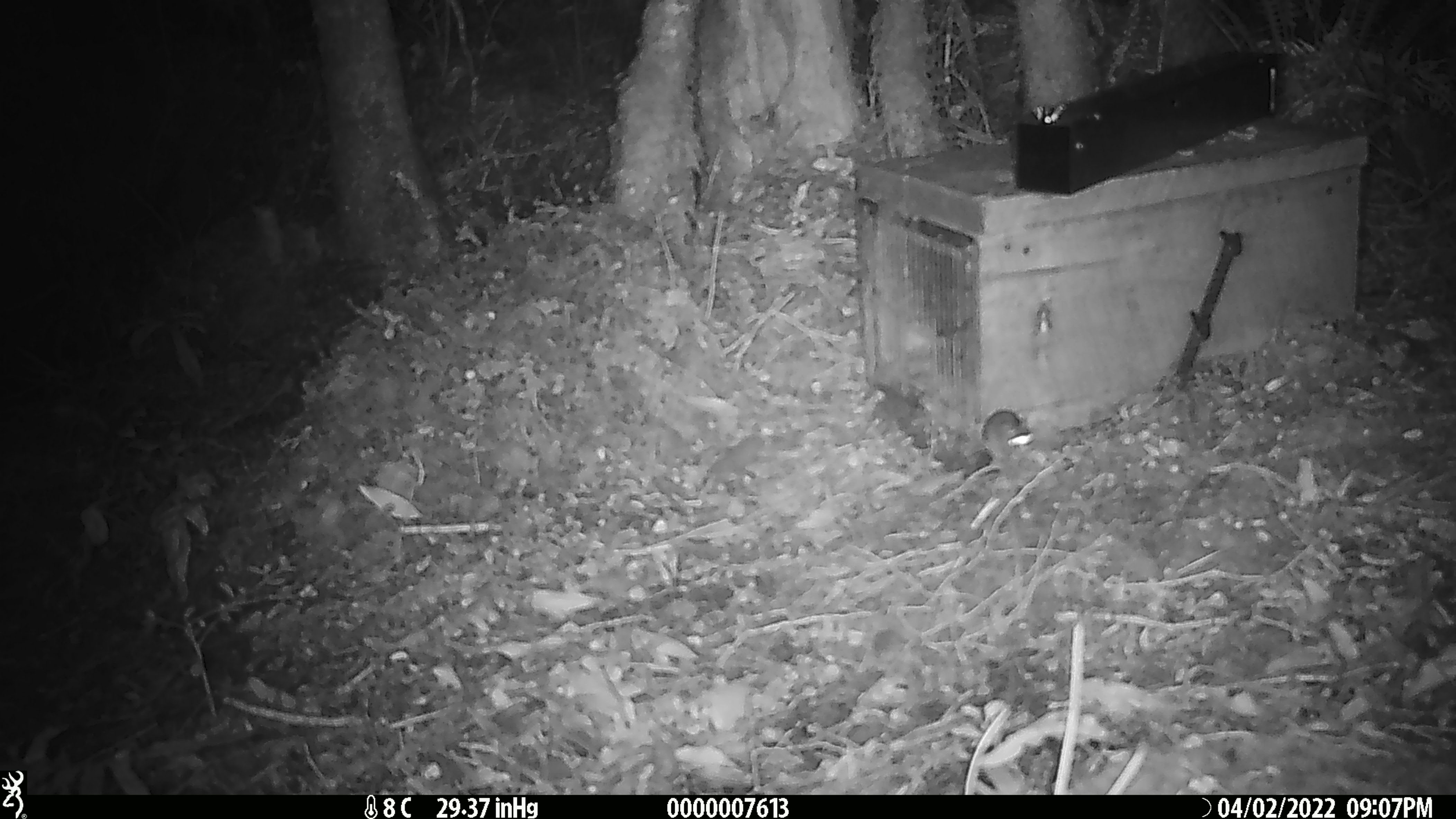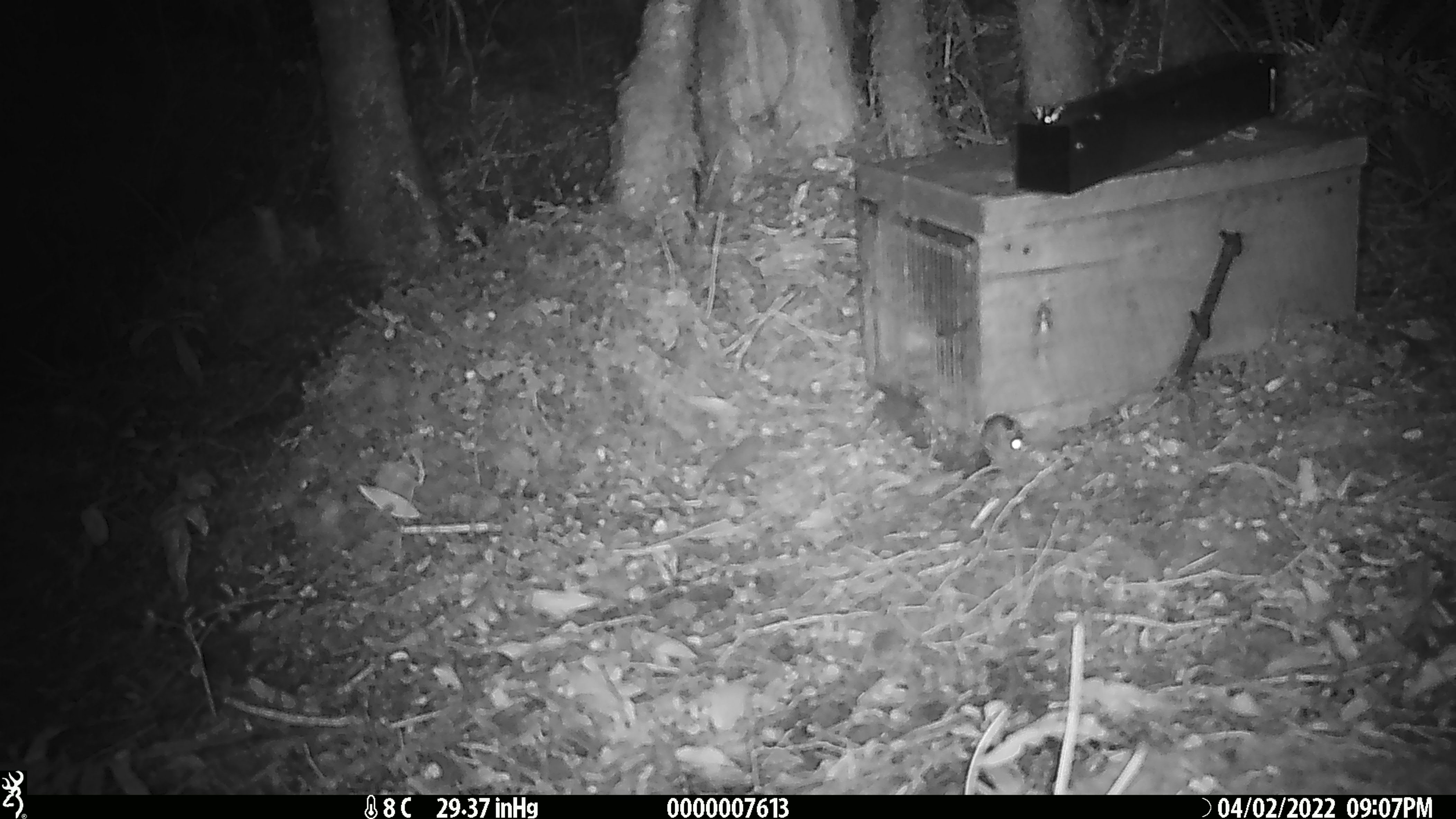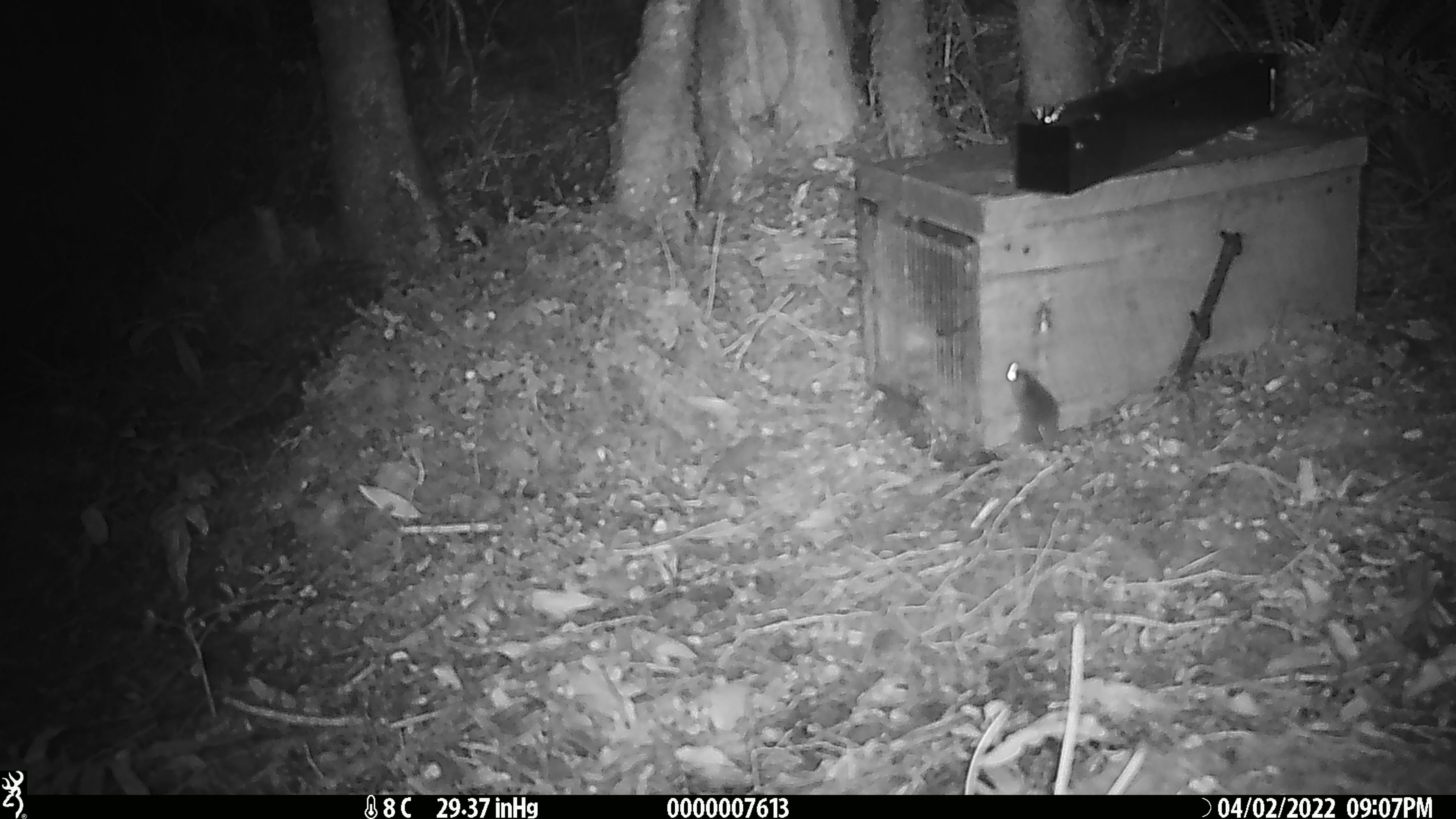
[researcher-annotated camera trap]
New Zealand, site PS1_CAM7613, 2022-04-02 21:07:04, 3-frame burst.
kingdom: Animalia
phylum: Chordata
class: Mammalia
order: Rodentia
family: Muridae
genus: Mus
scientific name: Mus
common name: mouse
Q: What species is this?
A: Mouse (Mus).